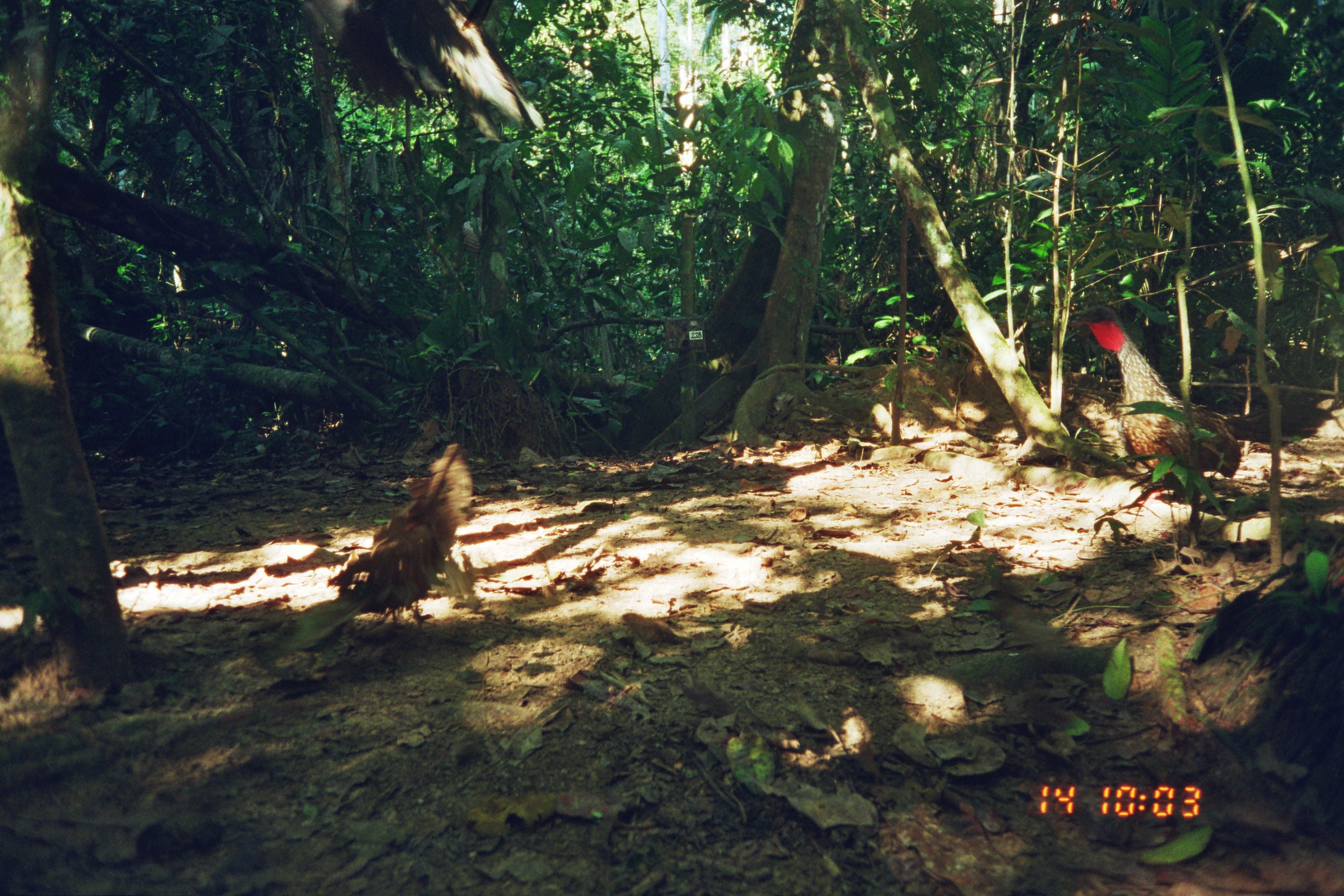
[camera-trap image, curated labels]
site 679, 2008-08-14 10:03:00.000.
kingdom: Animalia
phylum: Chordata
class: Aves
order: Galliformes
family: Cracidae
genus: Penelope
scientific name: Penelope jacquacu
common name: spix's guan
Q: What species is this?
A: Penelope jacquacu (spix's guan).